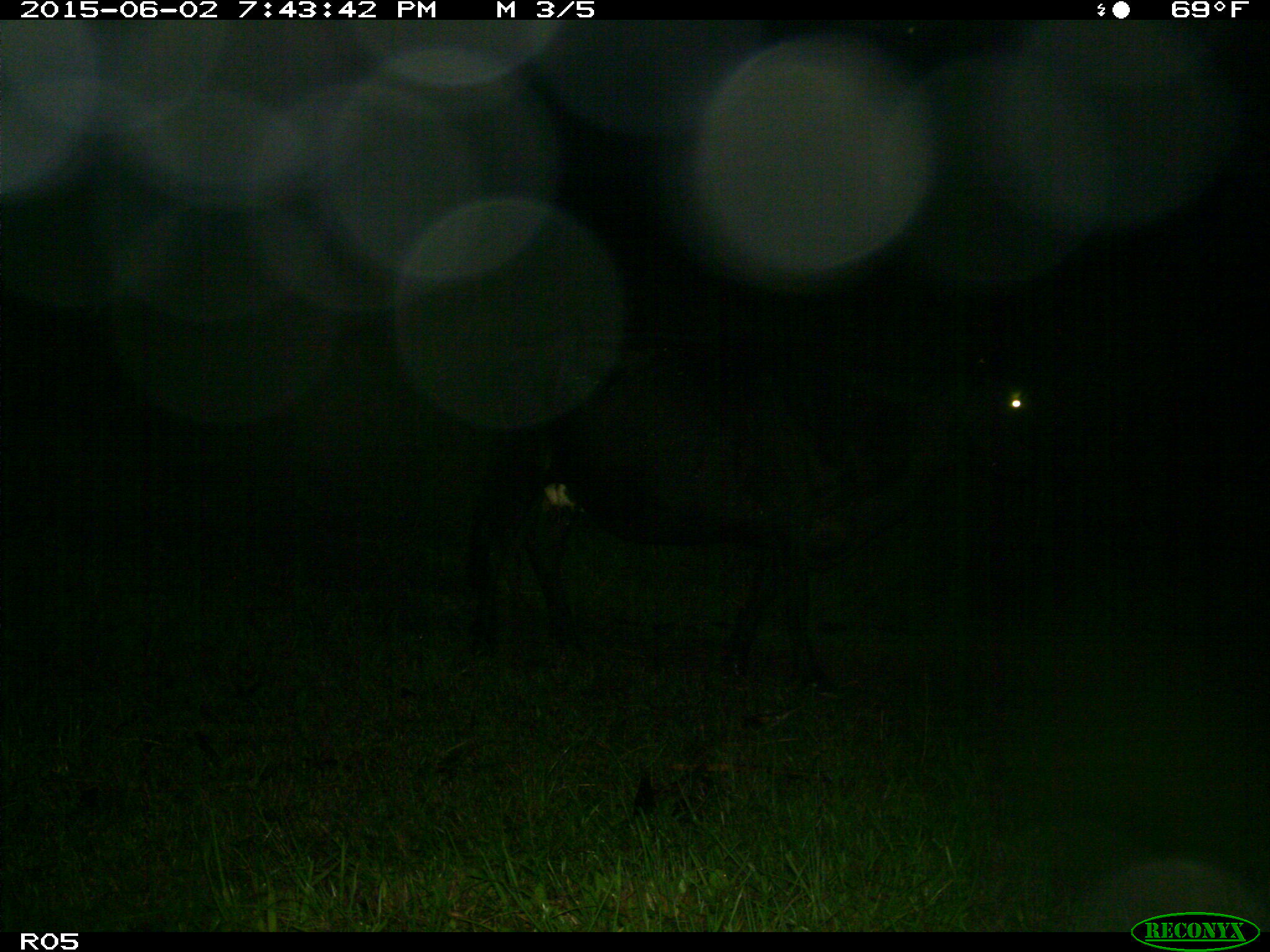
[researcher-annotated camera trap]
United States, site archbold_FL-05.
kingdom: Animalia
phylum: Chordata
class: Mammalia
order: Artiodactyla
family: Bovidae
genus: Bos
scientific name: Bos taurus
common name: domestic cow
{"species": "Bos taurus (domestic cow)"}